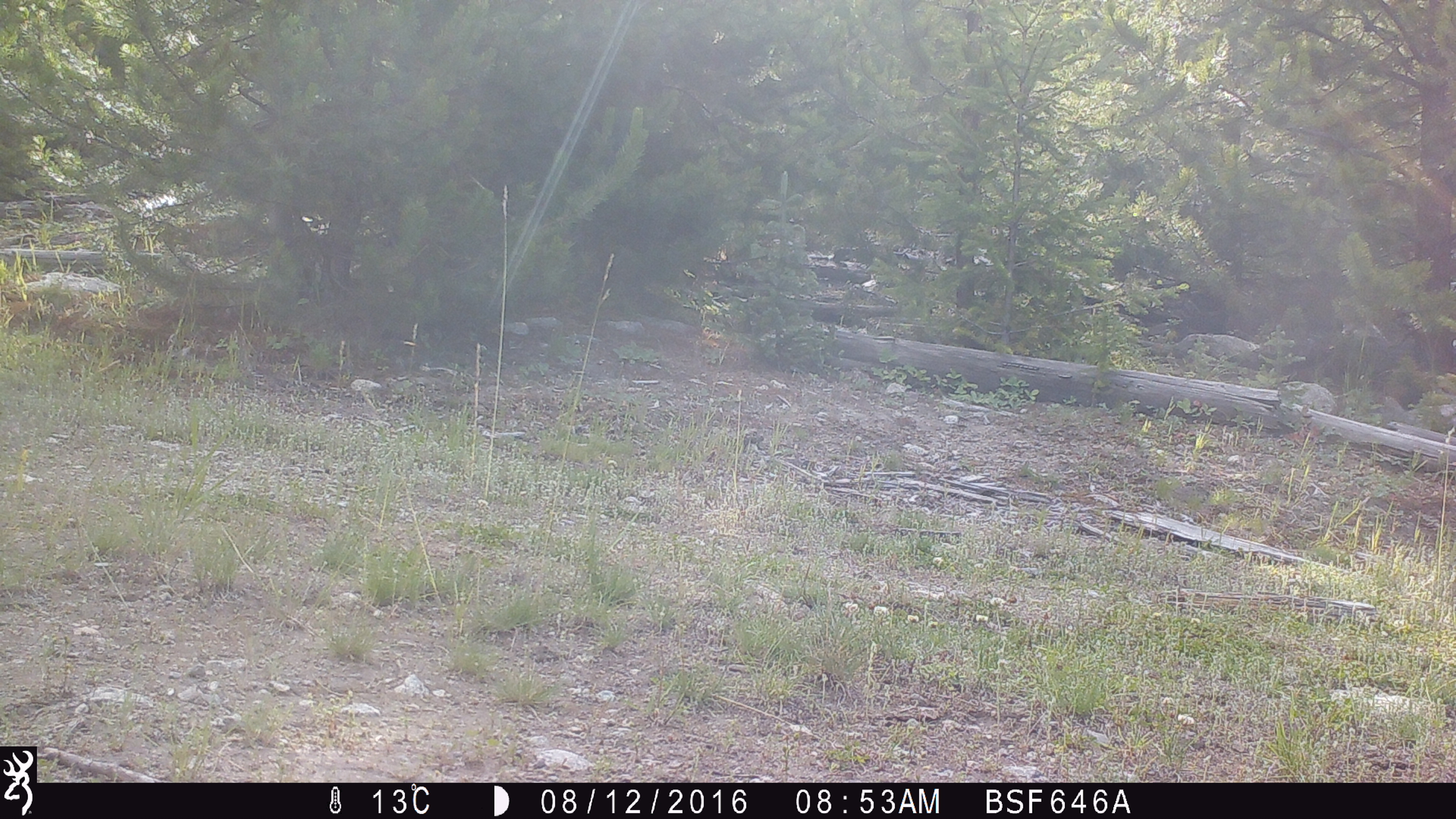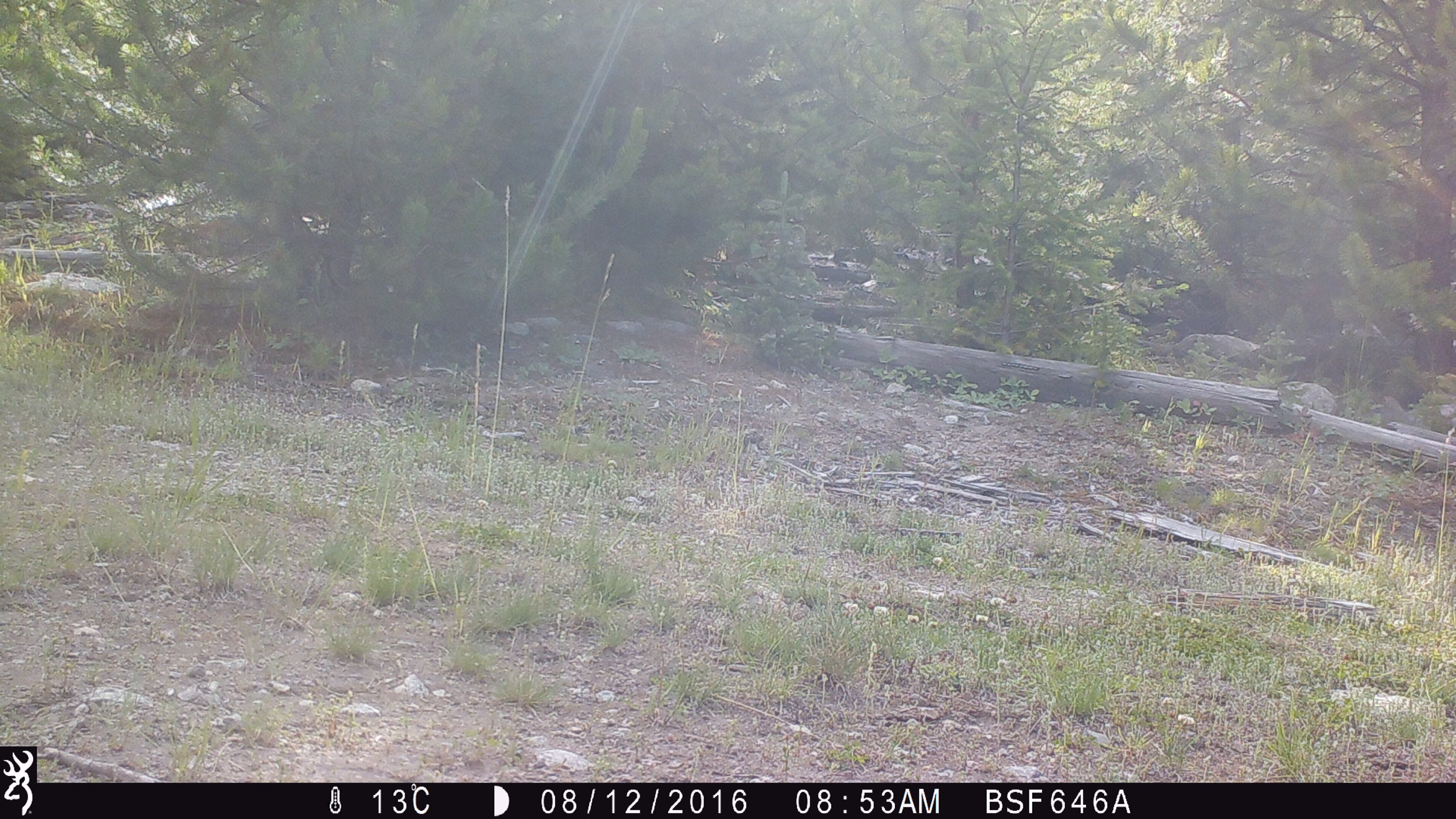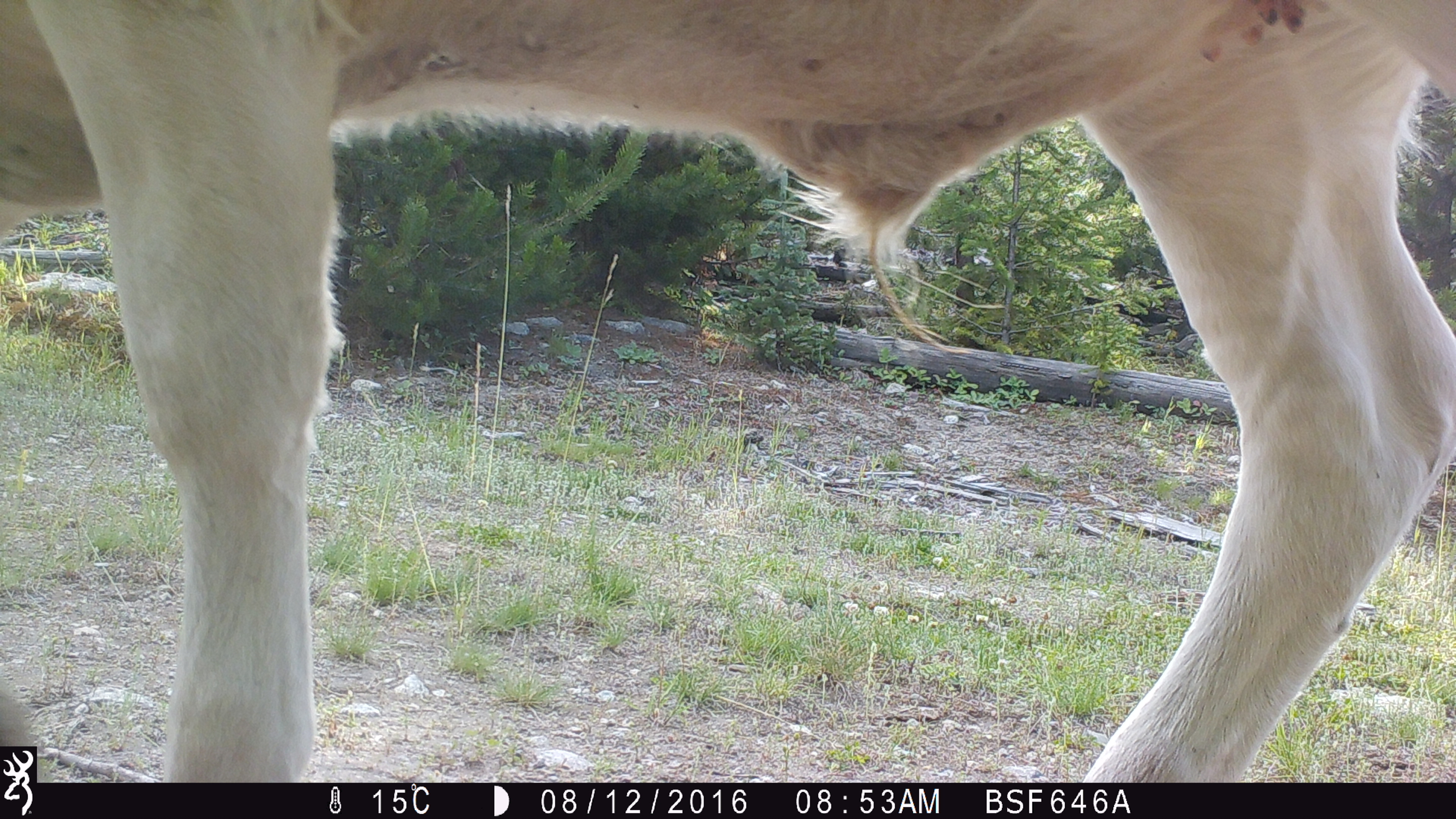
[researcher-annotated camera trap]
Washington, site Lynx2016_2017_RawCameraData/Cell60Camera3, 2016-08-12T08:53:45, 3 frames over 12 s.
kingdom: Animalia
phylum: Chordata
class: Mammalia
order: Artiodactyla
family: Bovidae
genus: Bos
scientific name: Bos taurus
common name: domestic cattle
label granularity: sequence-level